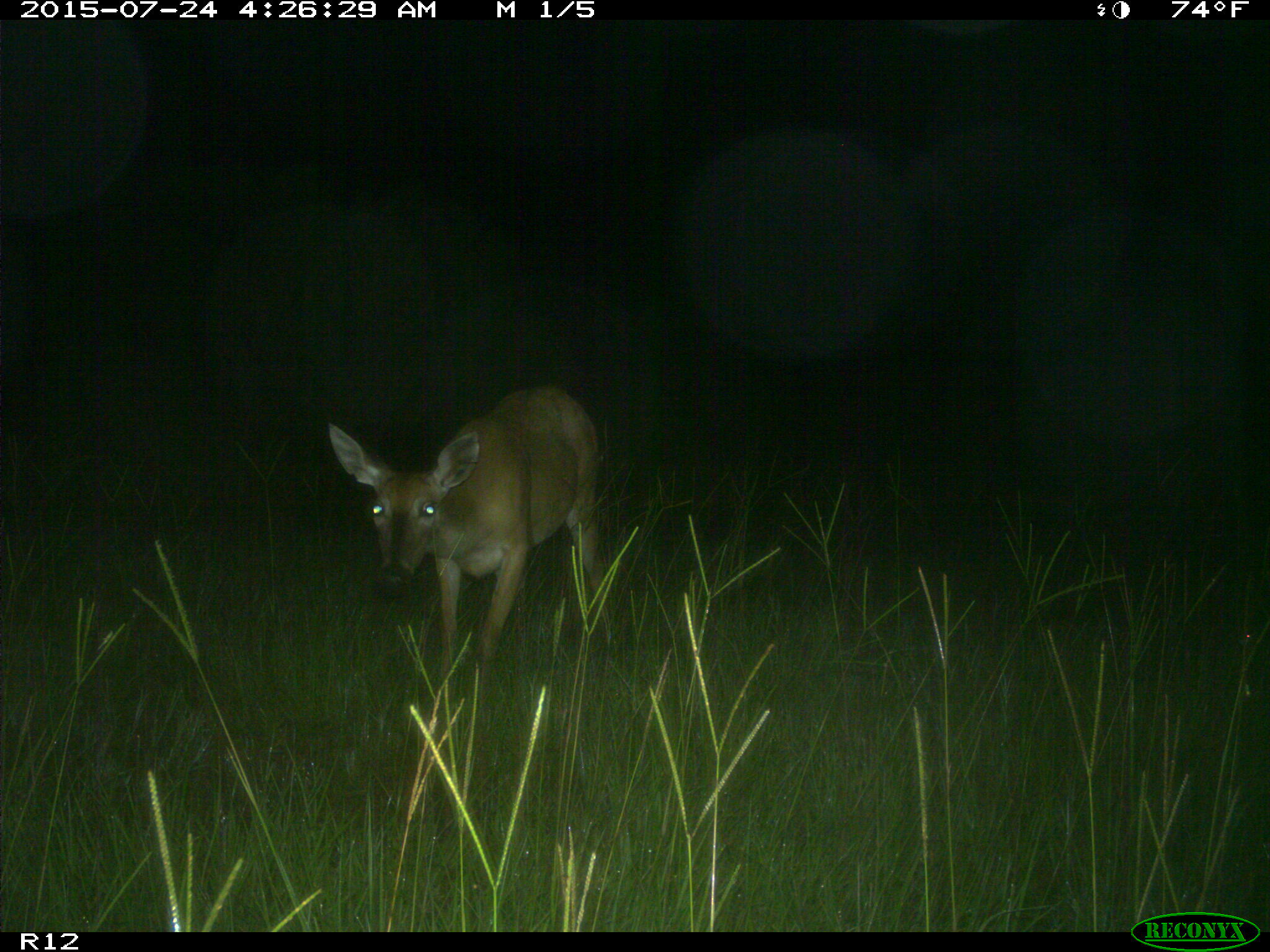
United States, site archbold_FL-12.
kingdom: Animalia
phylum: Chordata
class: Mammalia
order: Artiodactyla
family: Cervidae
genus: Odocoileus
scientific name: Odocoileus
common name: deer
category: unidentified deer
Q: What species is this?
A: Unidentified deer (deer) (Odocoileus).